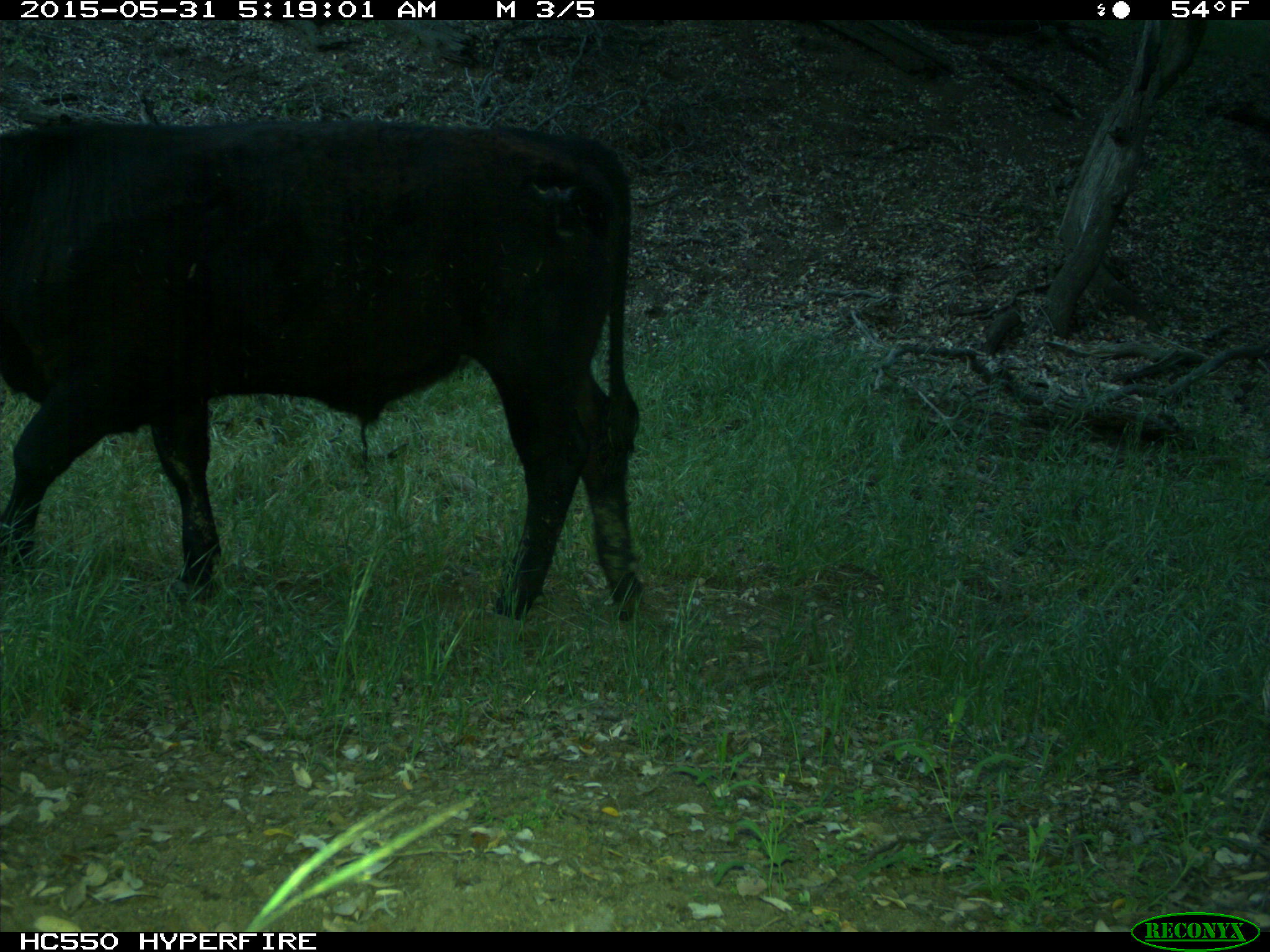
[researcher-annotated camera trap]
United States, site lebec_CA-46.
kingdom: Animalia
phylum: Chordata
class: Mammalia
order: Artiodactyla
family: Bovidae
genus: Bos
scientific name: Bos taurus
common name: domestic cow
Bos taurus (domestic cow).